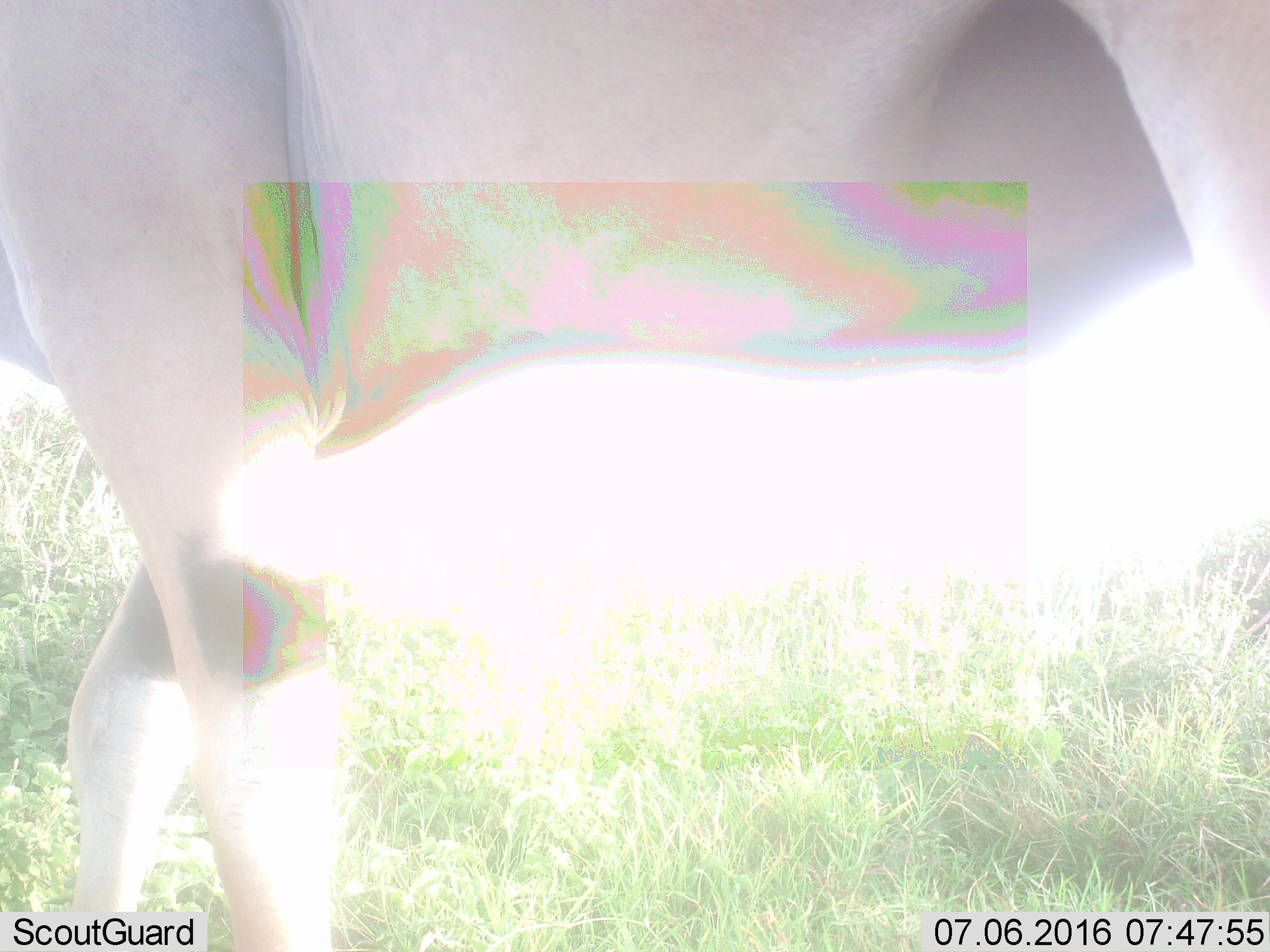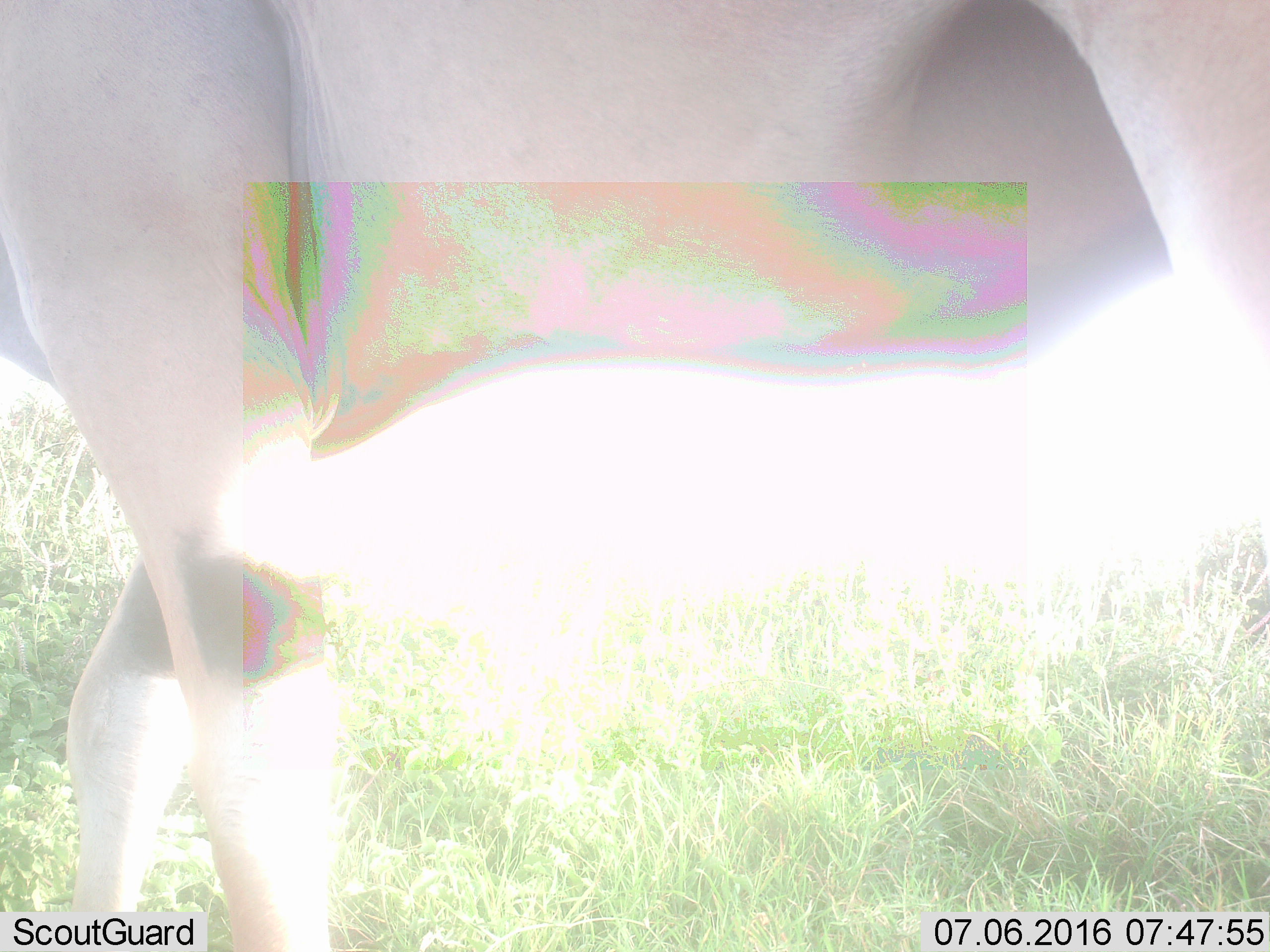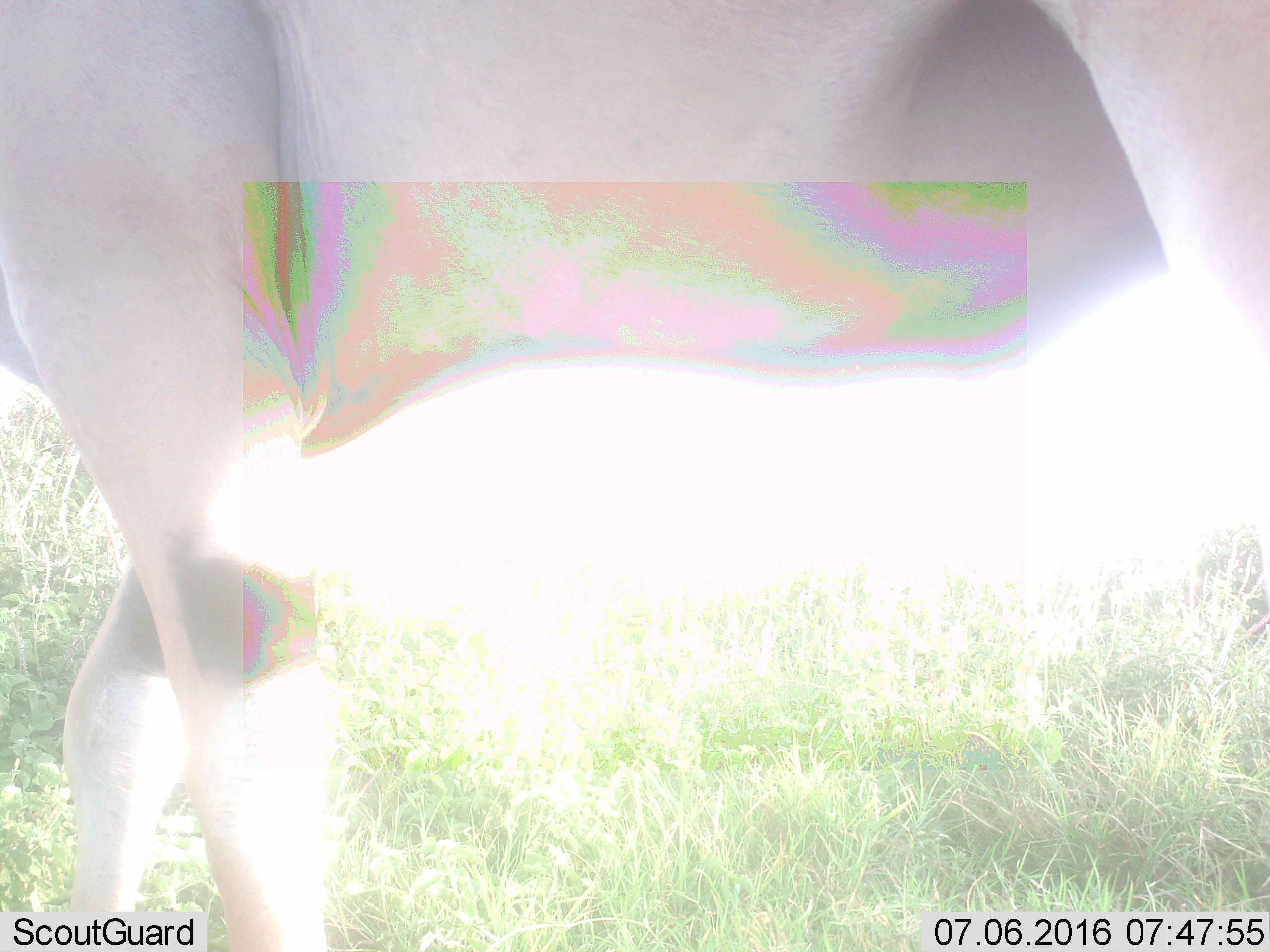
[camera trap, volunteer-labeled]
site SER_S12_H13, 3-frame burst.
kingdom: Animalia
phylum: Chordata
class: Mammalia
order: Artiodactyla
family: Bovidae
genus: Tragelaphus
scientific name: Tragelaphus oryx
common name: eland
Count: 1.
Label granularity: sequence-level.